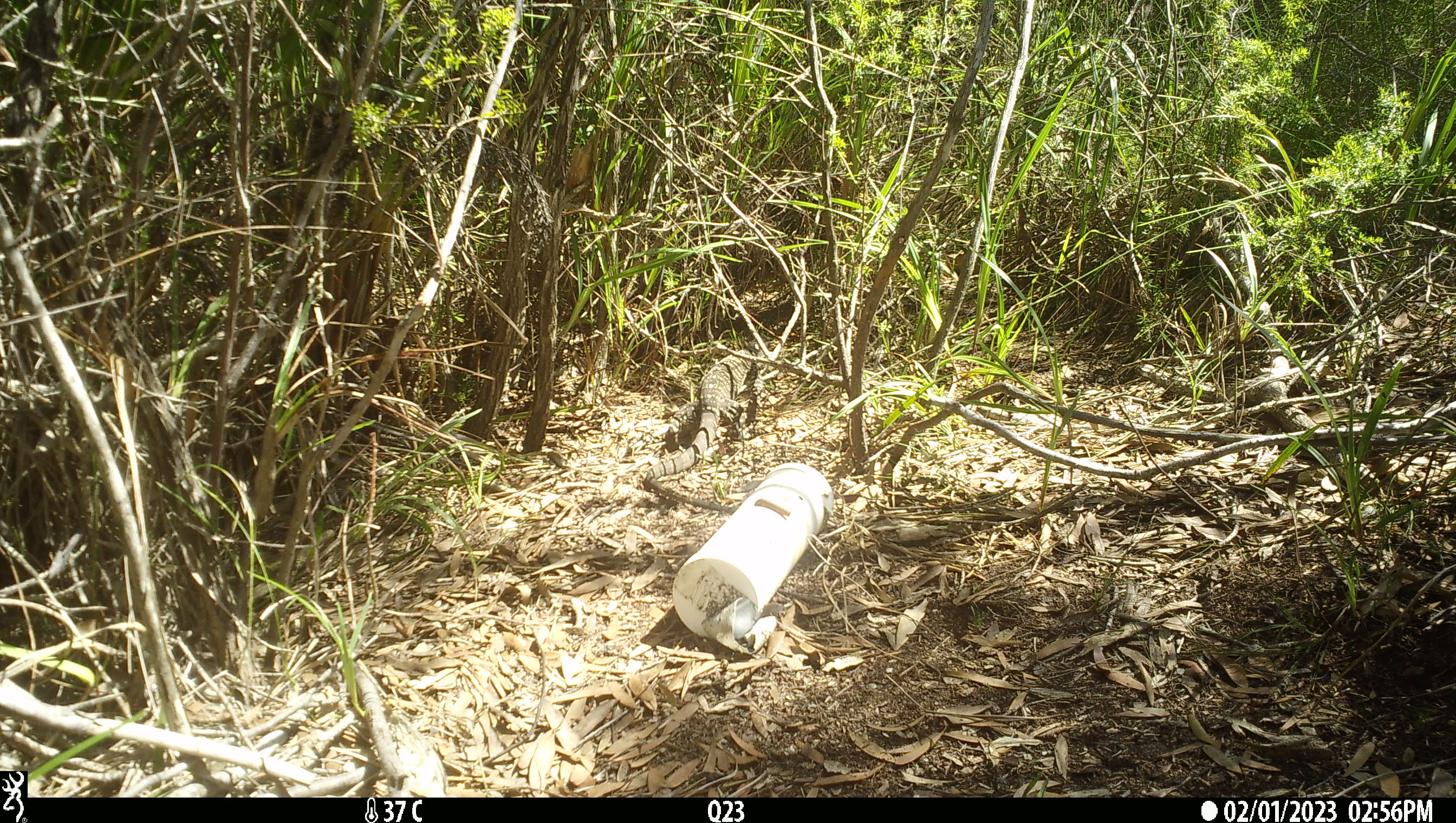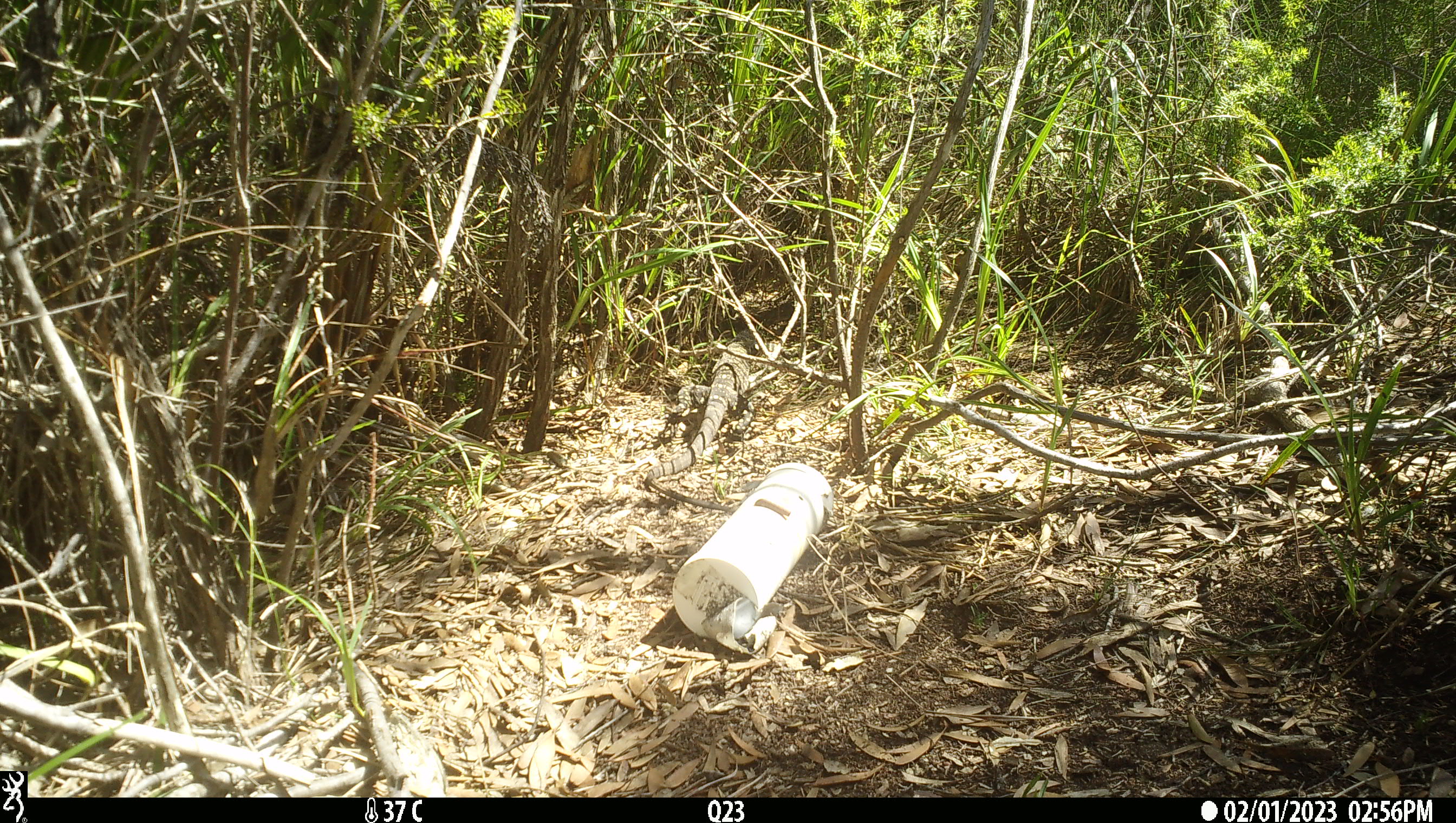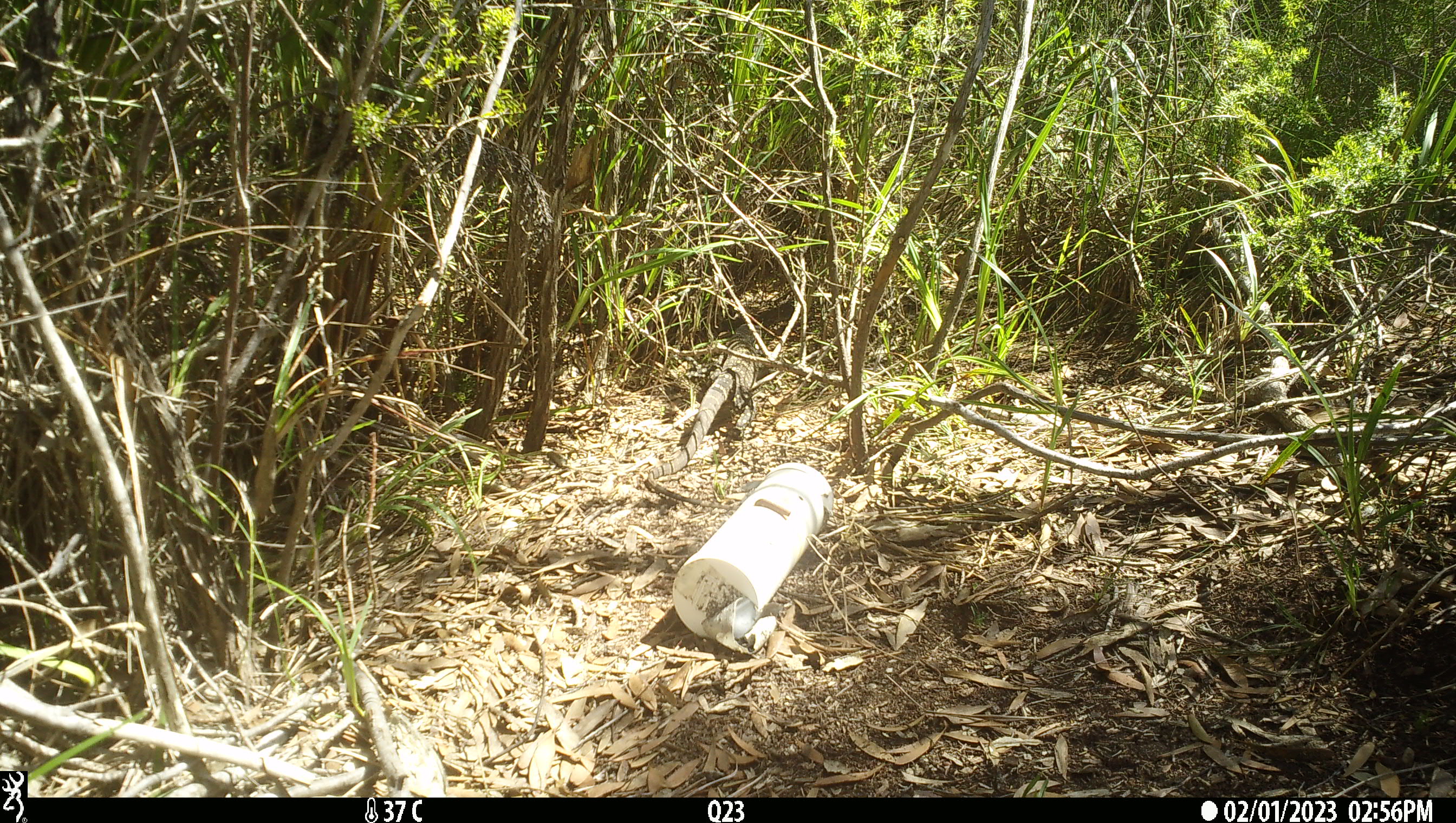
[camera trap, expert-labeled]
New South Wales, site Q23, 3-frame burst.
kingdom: Animalia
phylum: Chordata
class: Reptilia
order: Squamata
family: Varanidae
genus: Varanus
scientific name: Varanus varius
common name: lace monitor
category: goanna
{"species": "goanna (lace monitor) (Varanus varius)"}